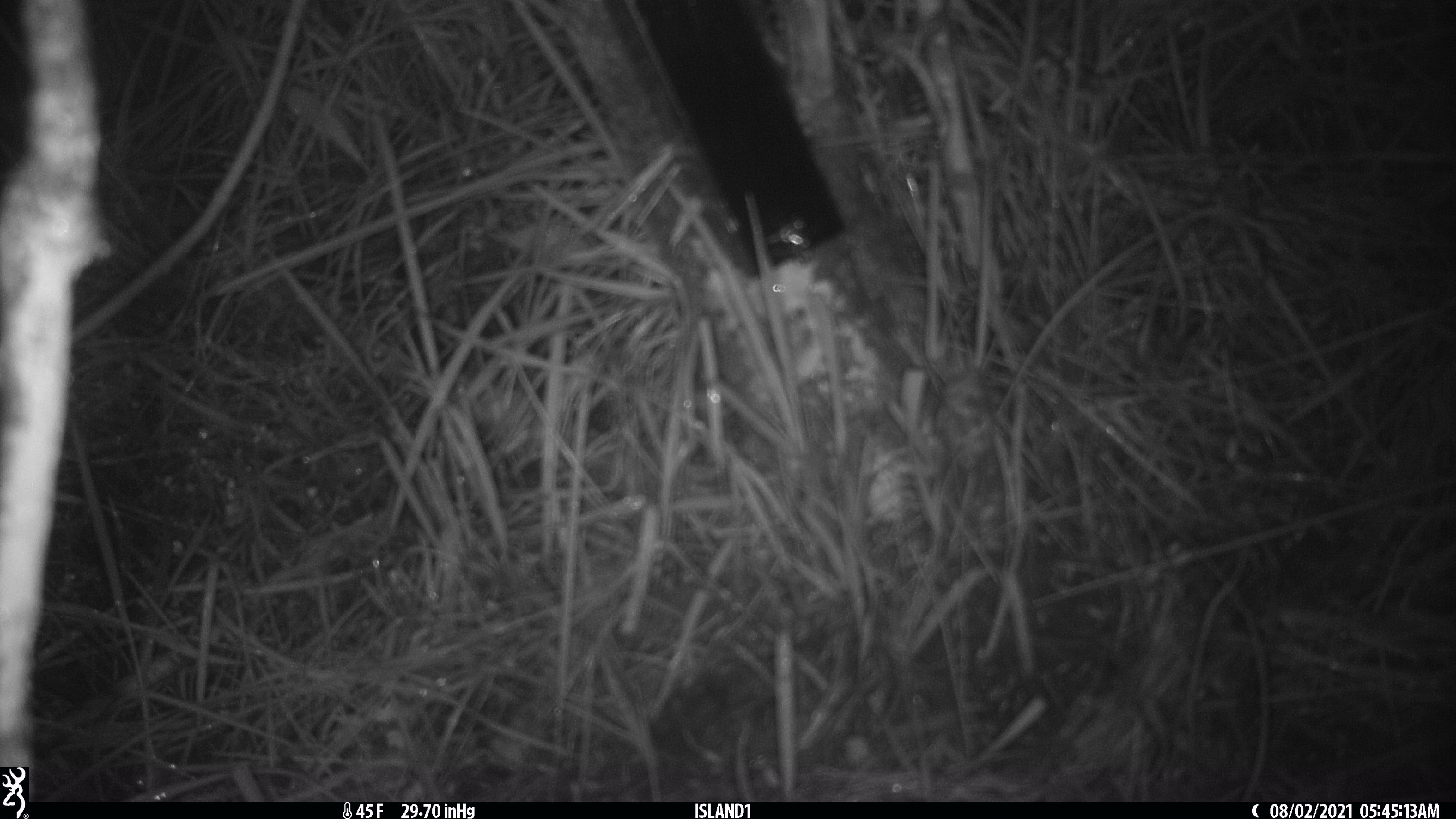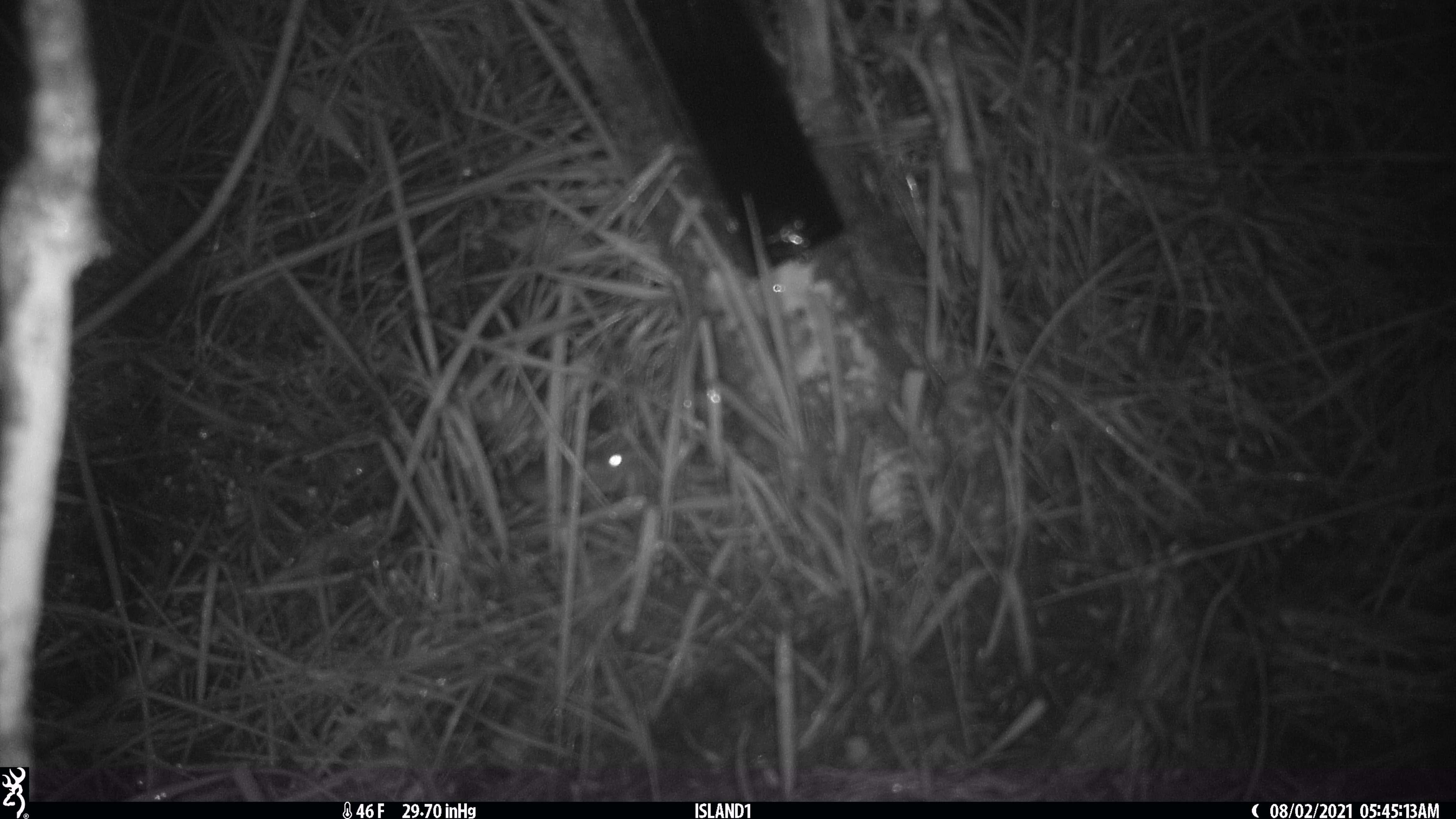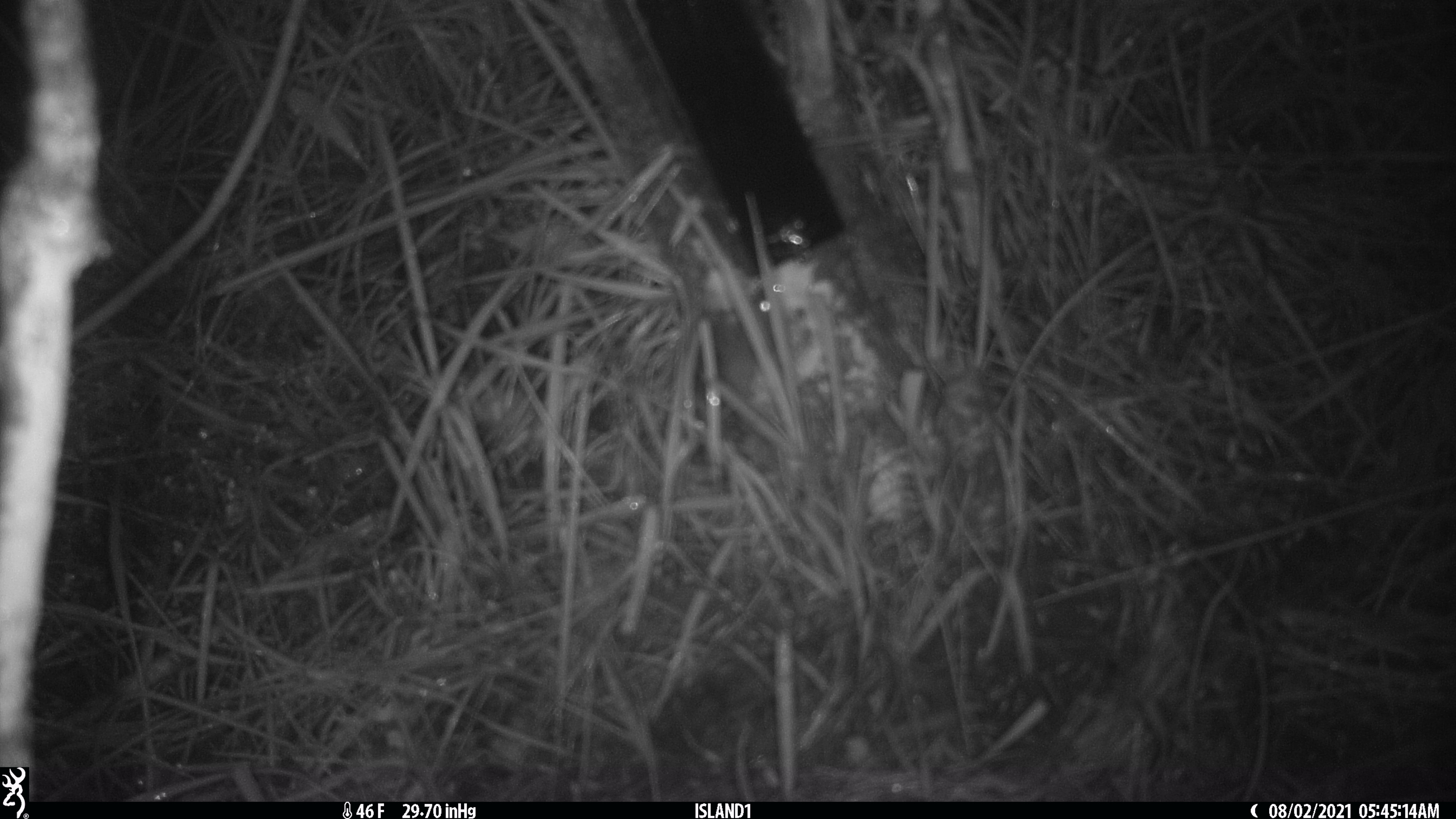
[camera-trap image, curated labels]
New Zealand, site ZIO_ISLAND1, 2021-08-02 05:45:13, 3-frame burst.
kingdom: Animalia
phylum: Chordata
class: Mammalia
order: Rodentia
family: Muridae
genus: Mus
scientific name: Mus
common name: mouse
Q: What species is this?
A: Mouse (Mus).